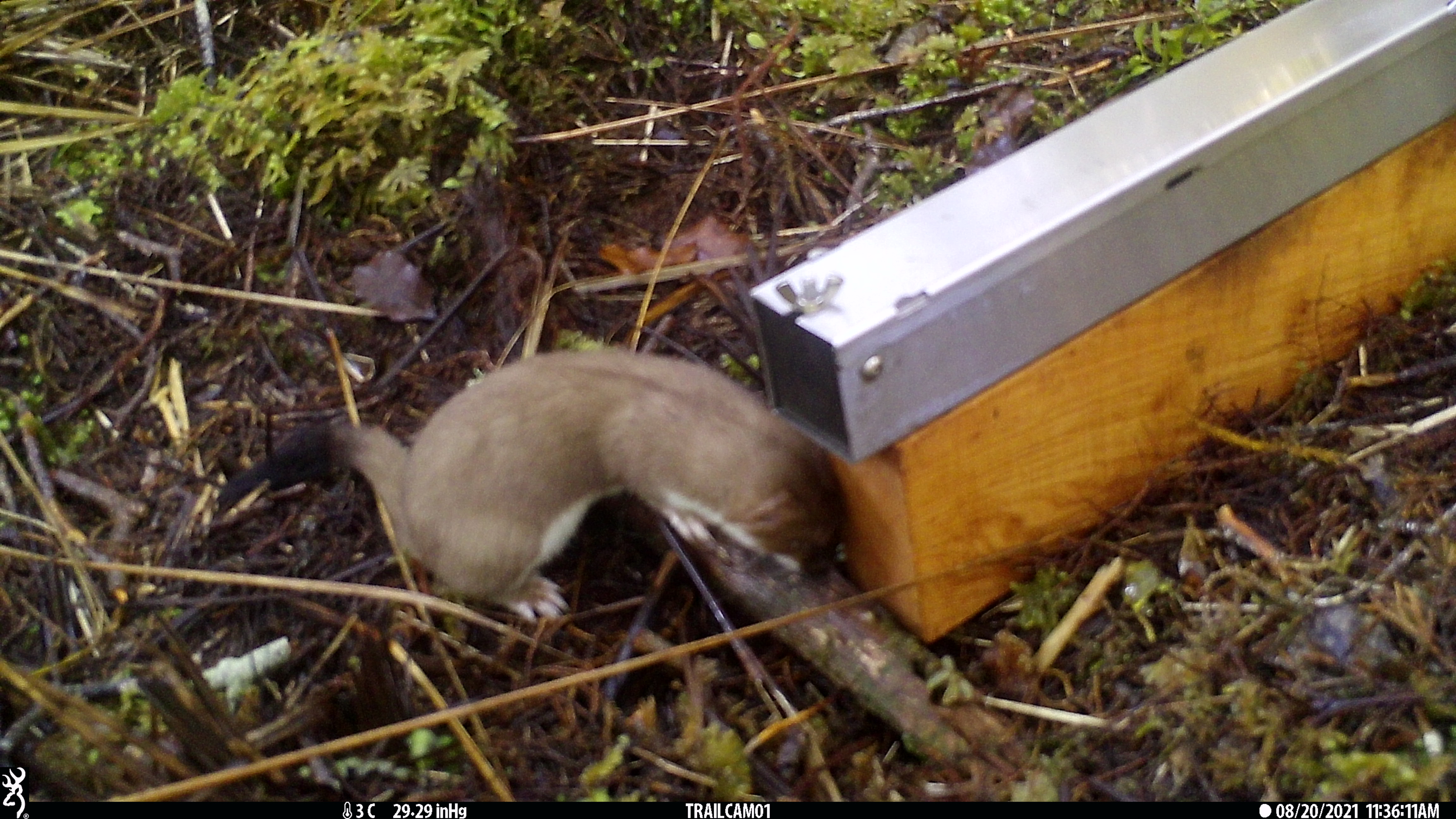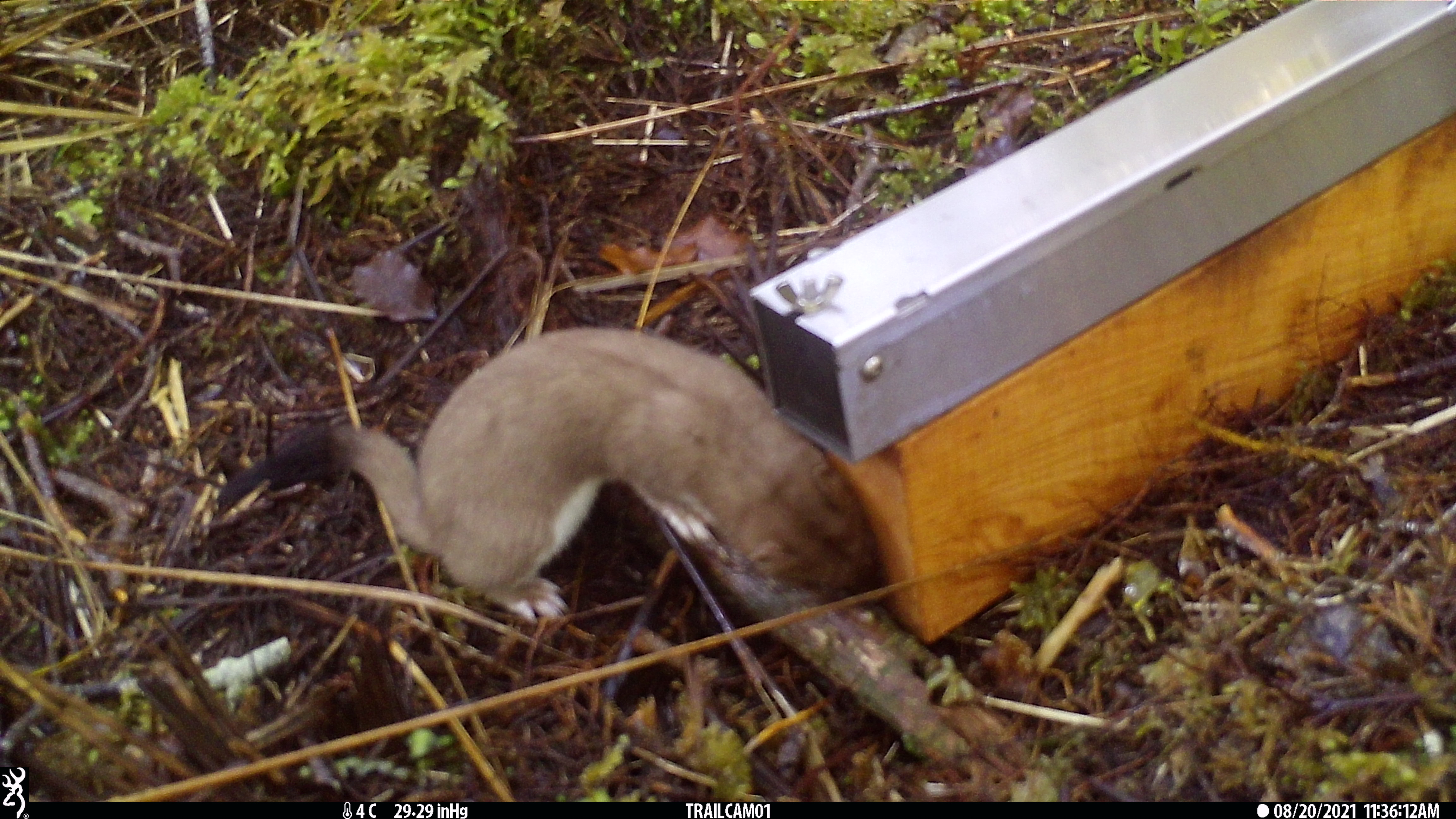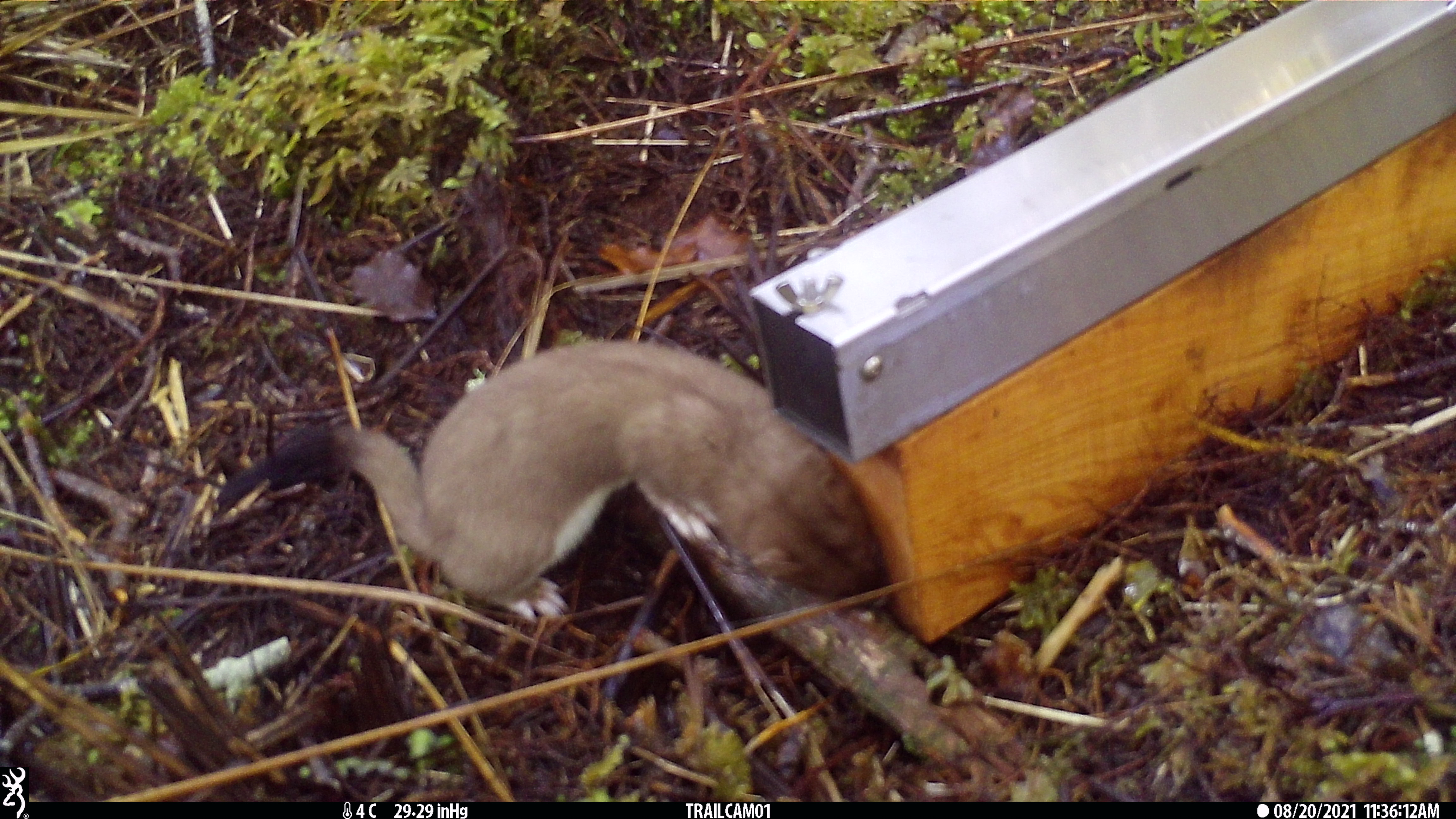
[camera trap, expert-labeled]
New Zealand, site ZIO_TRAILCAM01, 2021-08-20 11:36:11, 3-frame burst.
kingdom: Animalia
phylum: Chordata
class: Mammalia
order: Carnivora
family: Mustelidae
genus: Mustela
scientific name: Mustela erminea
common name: stoat